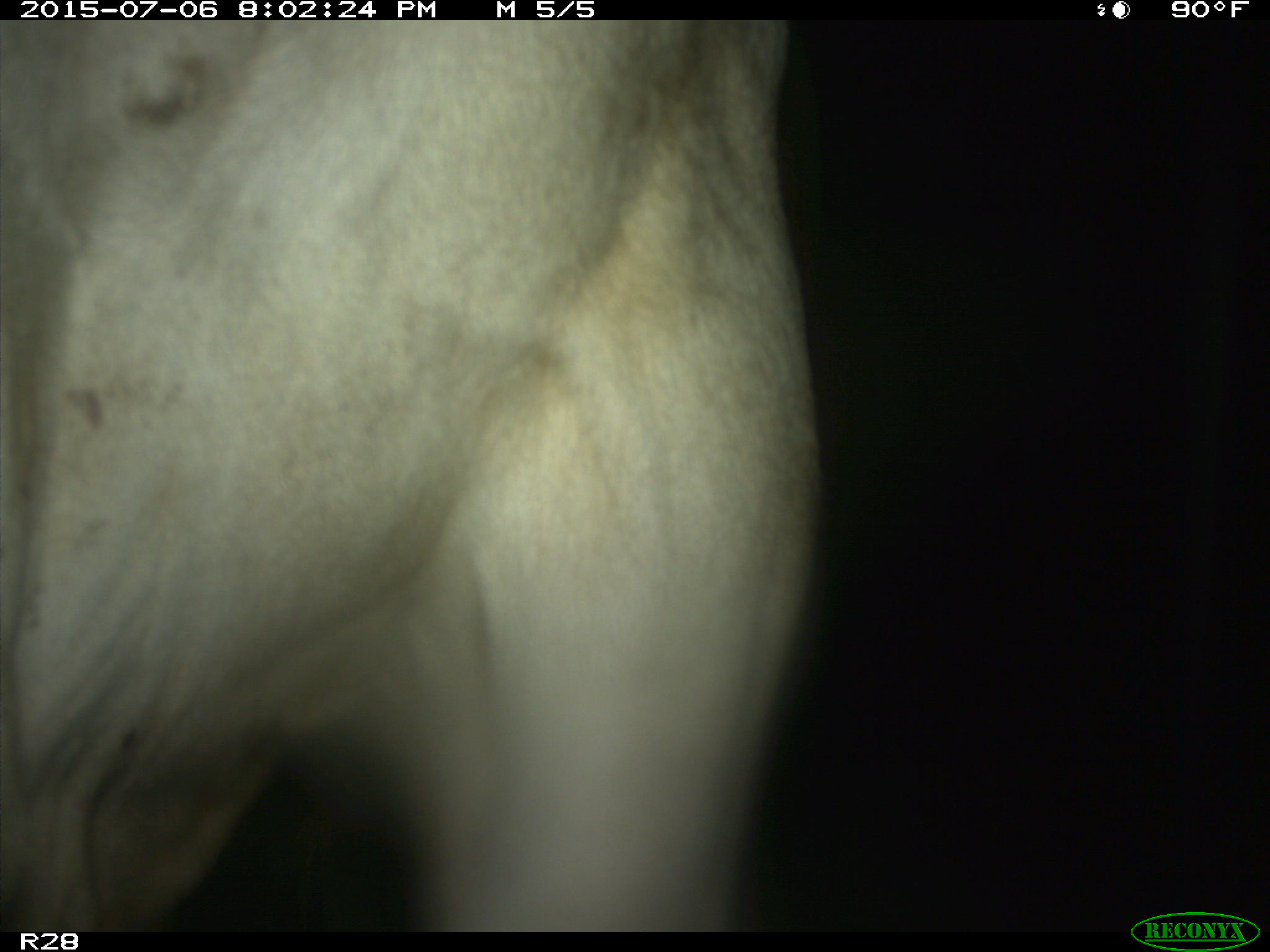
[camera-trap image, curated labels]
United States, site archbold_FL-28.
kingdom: Animalia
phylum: Chordata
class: Mammalia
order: Artiodactyla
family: Bovidae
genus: Bos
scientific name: Bos taurus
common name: domestic cow